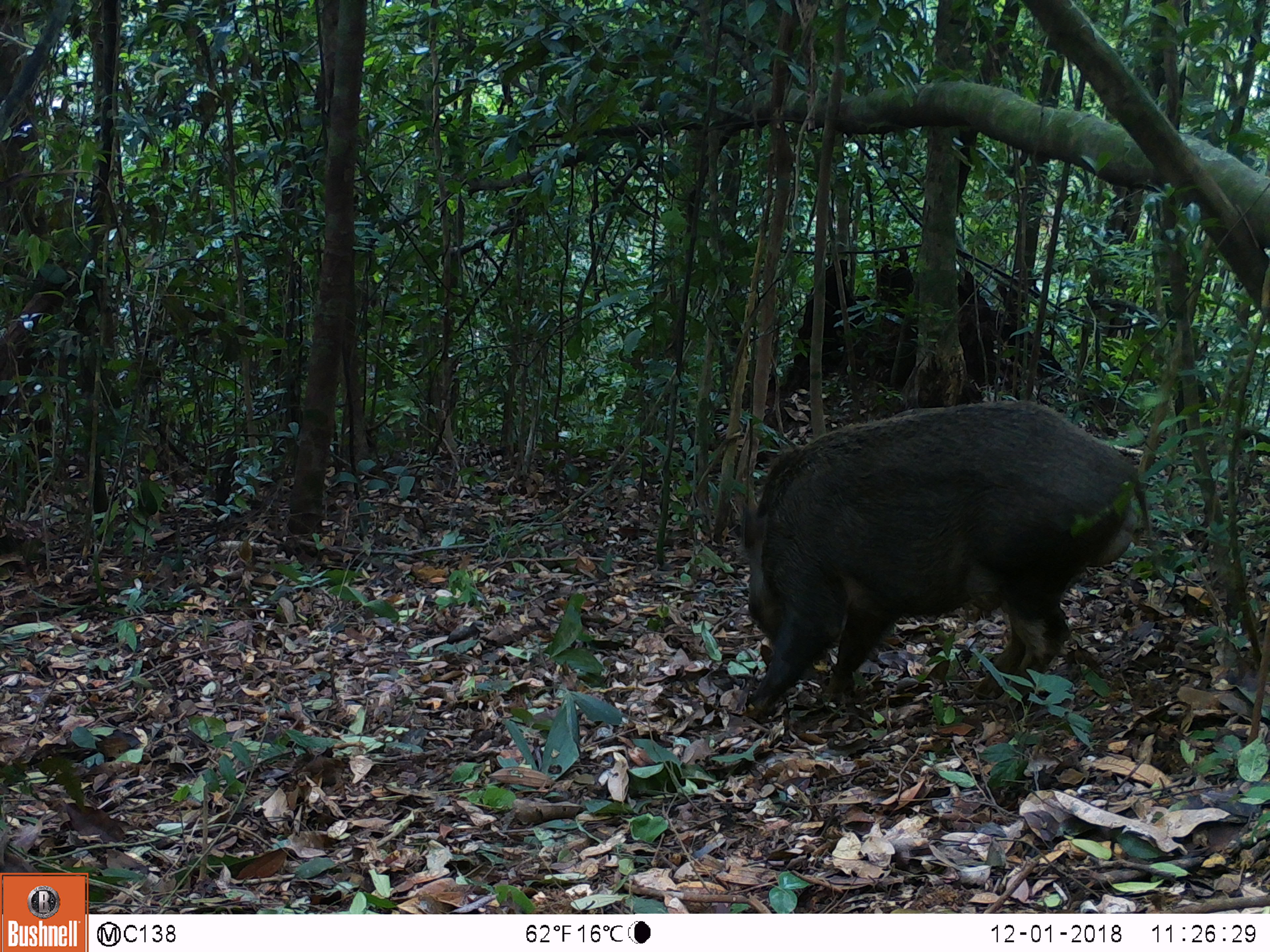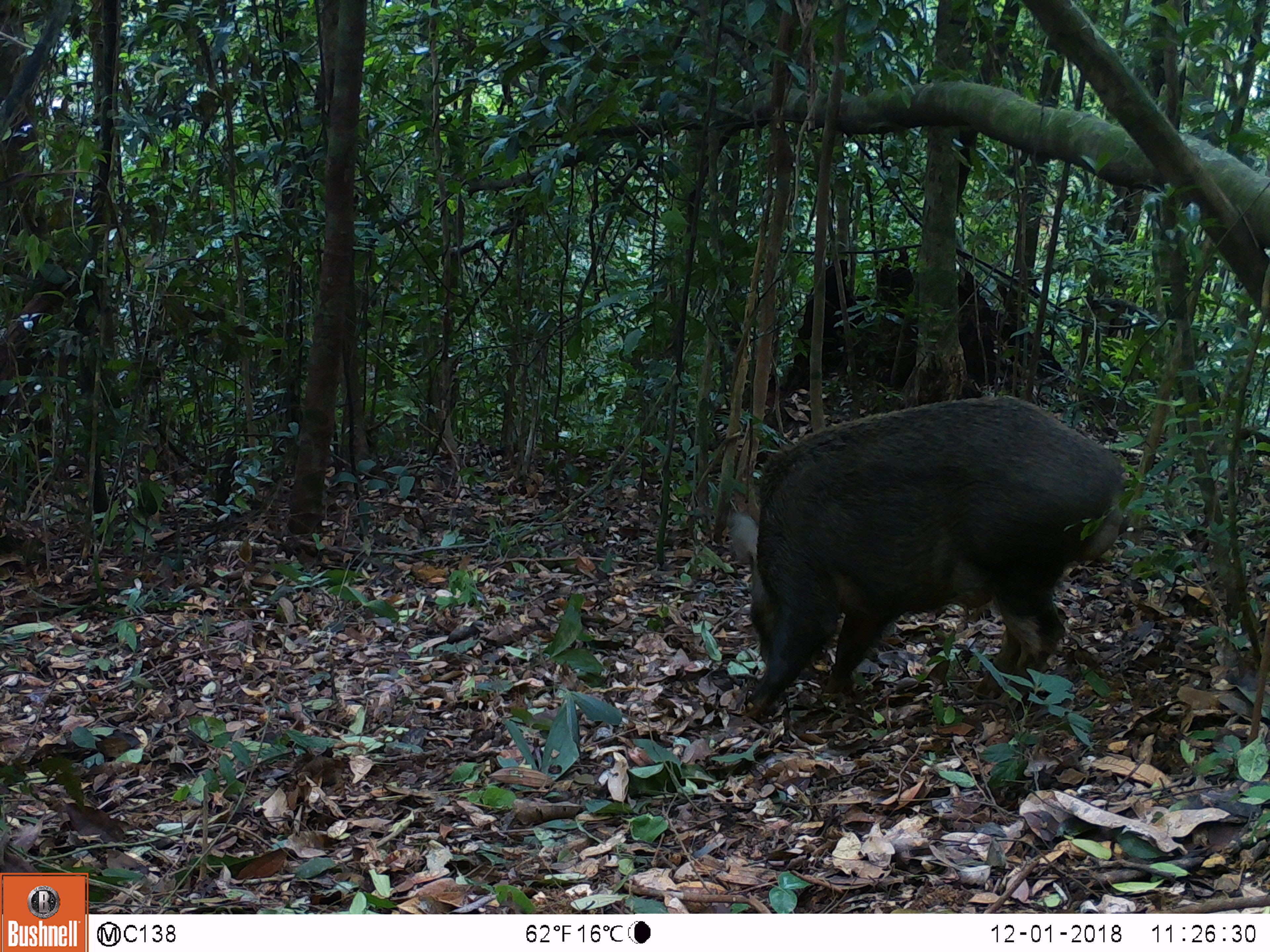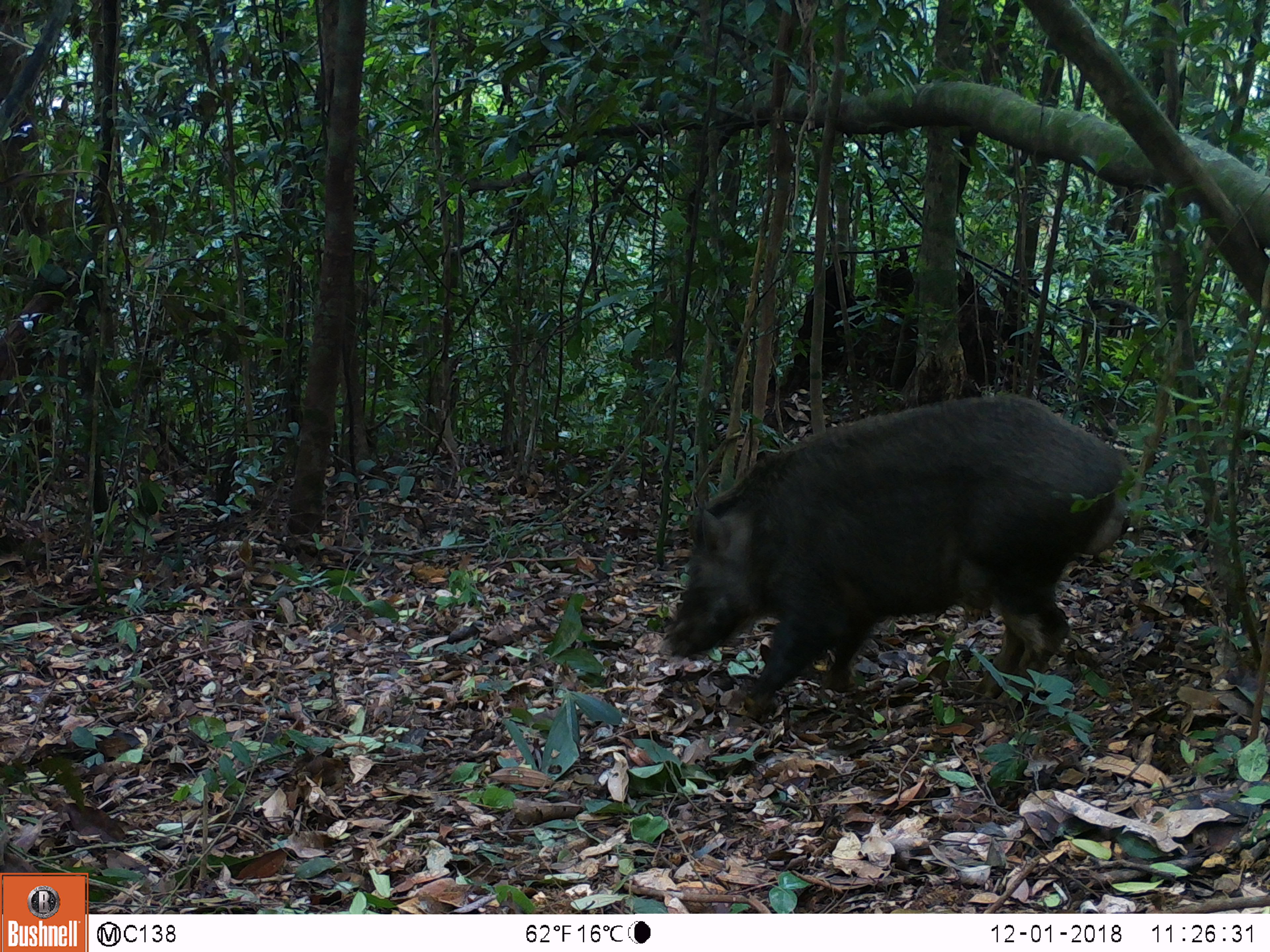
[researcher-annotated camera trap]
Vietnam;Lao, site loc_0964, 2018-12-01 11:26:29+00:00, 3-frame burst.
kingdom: Animalia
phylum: Chordata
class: Mammalia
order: Artiodactyla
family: Suidae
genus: Sus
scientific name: Sus scrofa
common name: eurasian wild pig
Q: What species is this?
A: Eurasian wild pig (Sus scrofa).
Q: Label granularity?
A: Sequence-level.